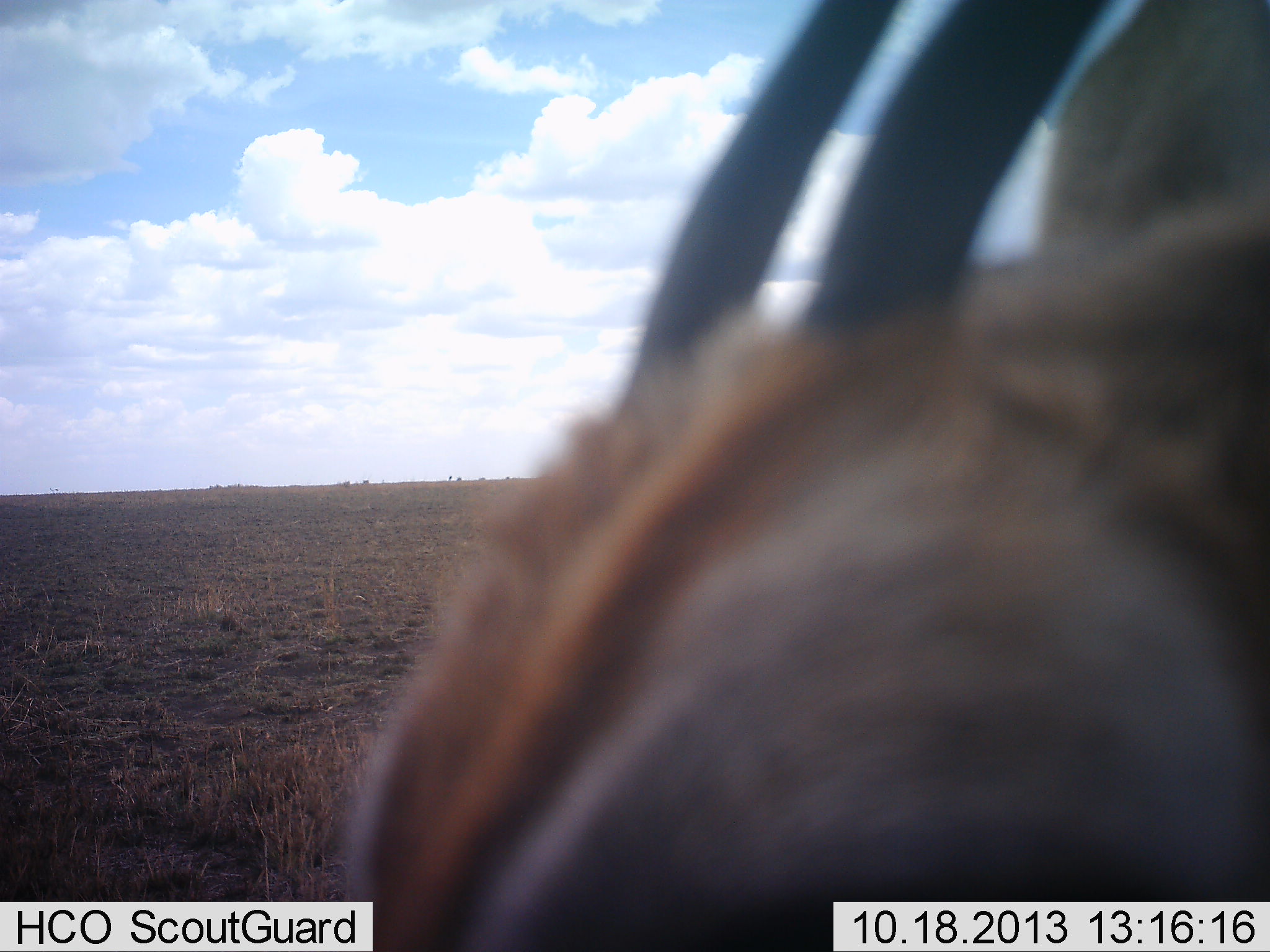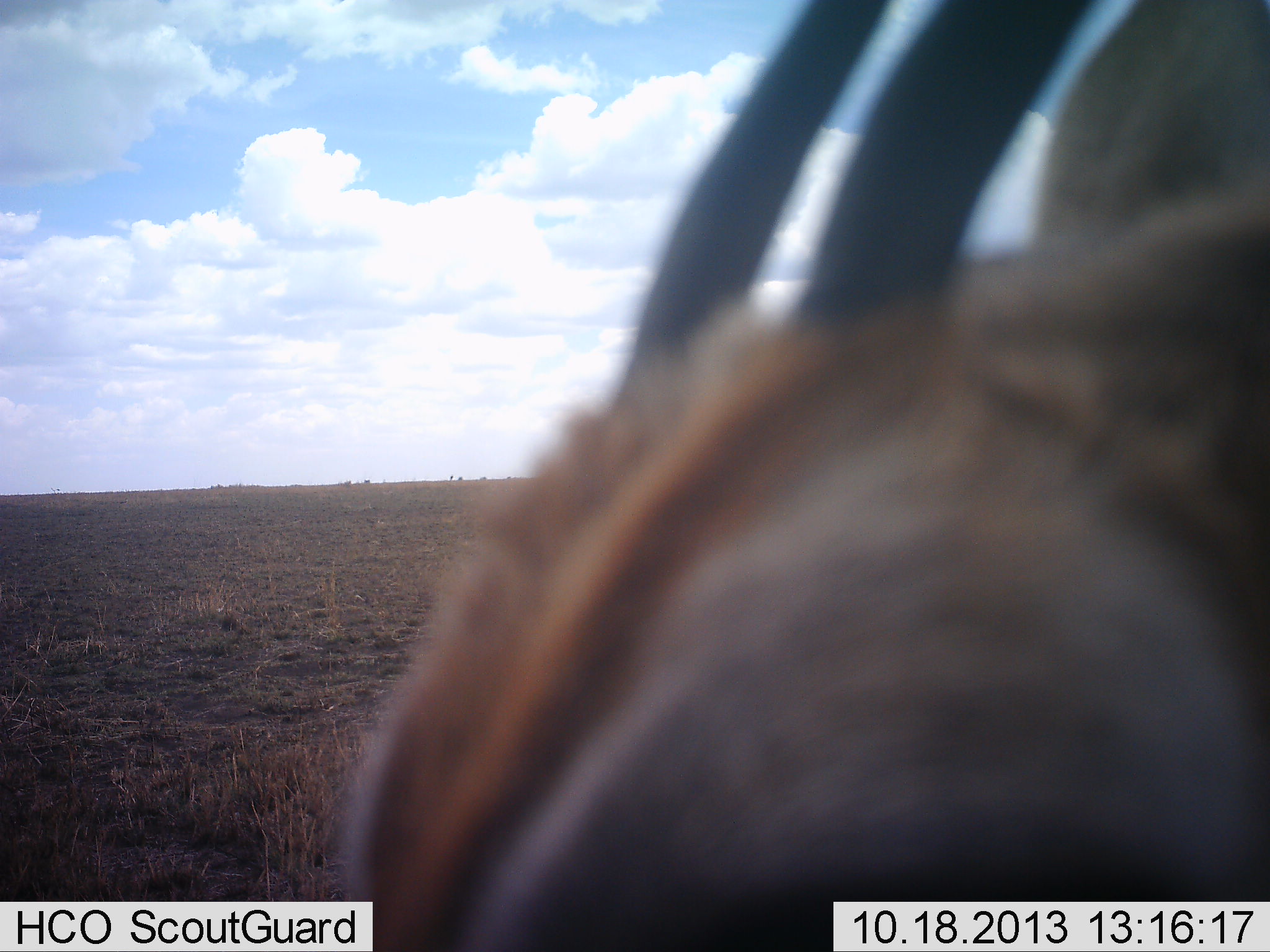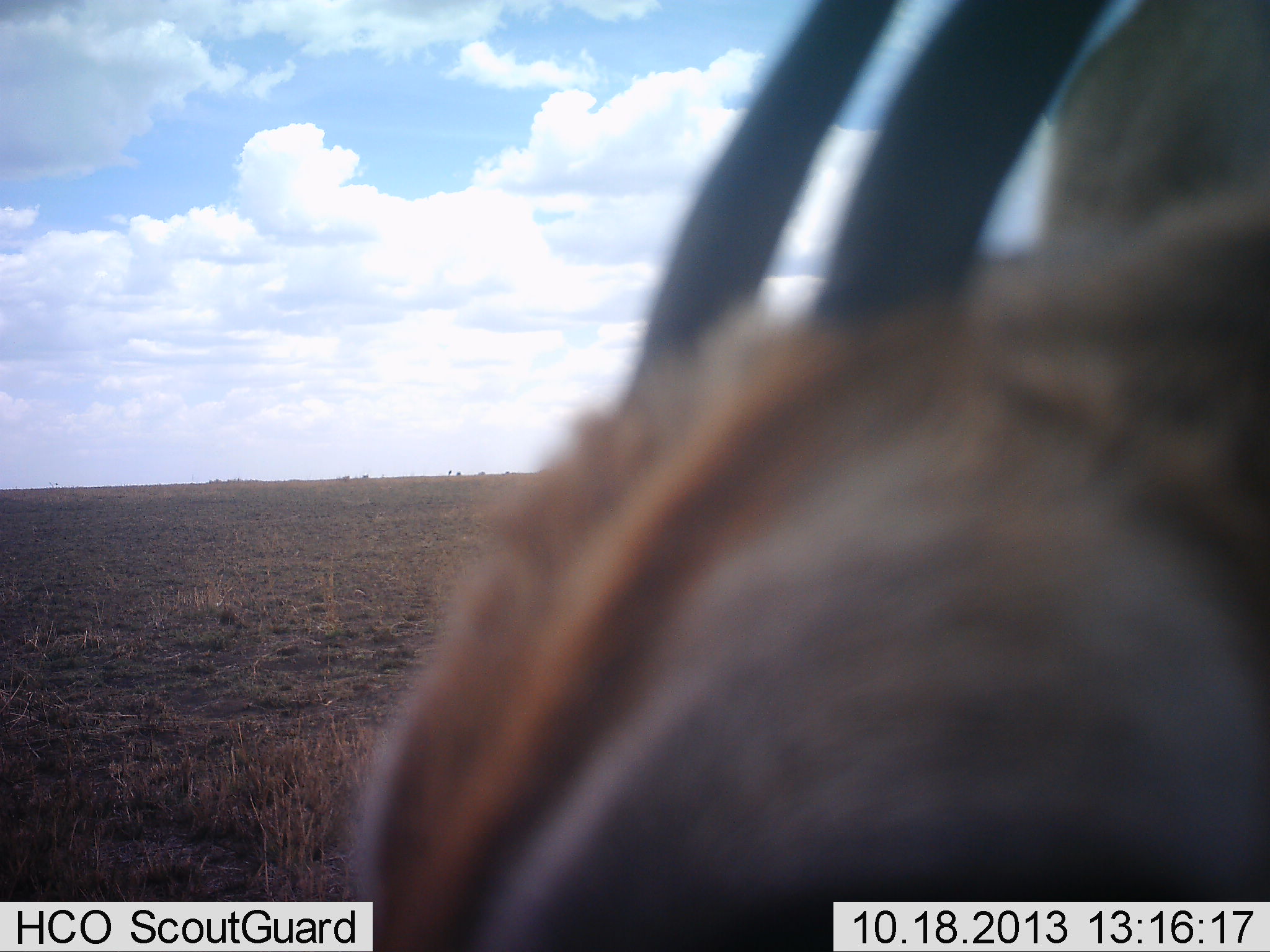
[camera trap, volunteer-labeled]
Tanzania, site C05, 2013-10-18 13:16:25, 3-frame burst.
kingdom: Animalia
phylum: Chordata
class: Mammalia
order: Artiodactyla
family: Bovidae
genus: Eudorcas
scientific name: Eudorcas thomsonii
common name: thomson's gazelle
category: gazellethomsons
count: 1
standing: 90%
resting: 0%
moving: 0%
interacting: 10%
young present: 0%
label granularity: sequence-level